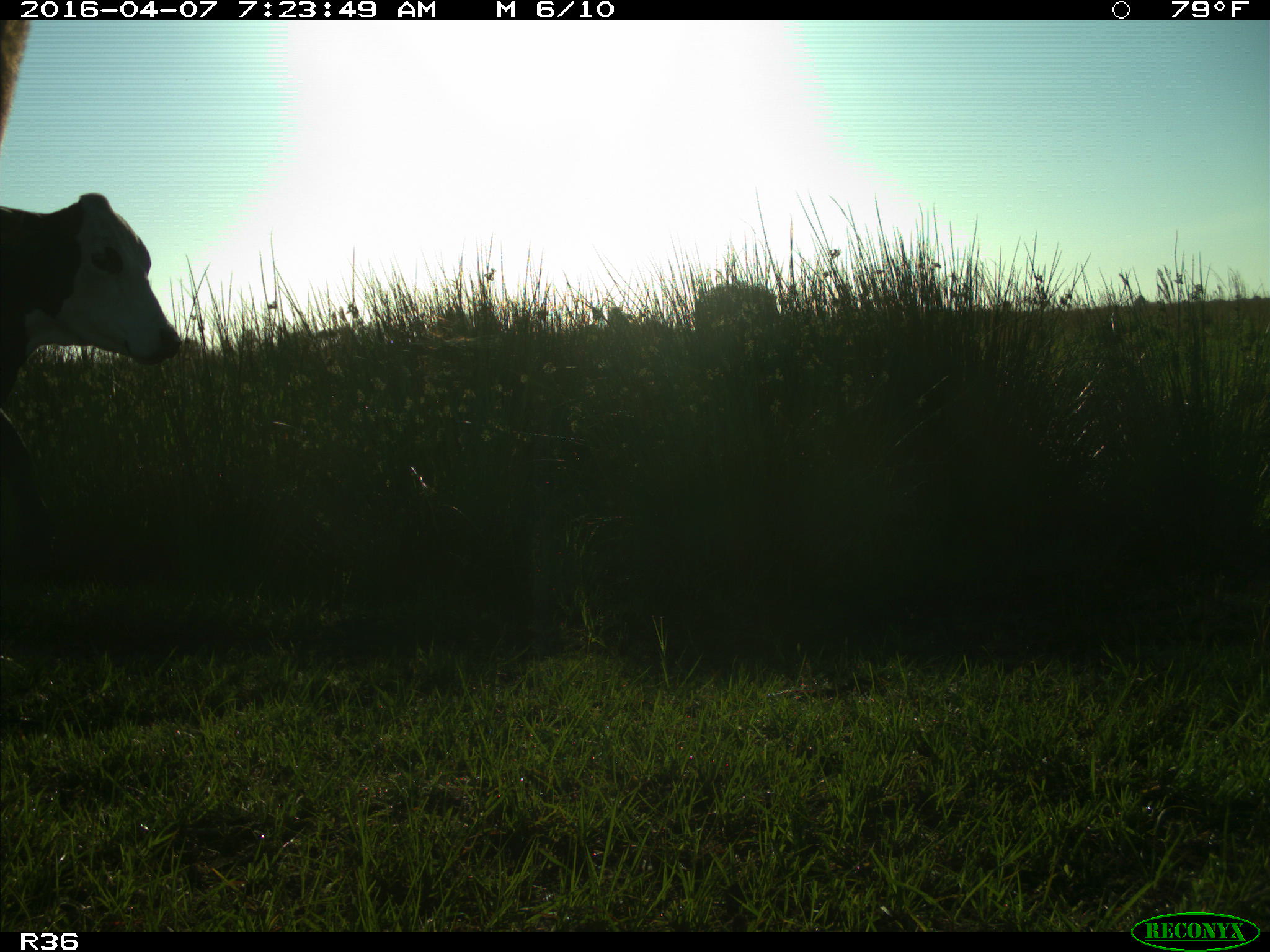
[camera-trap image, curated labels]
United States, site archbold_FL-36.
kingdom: Animalia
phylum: Chordata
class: Mammalia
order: Artiodactyla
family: Bovidae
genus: Bos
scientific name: Bos taurus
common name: domestic cow